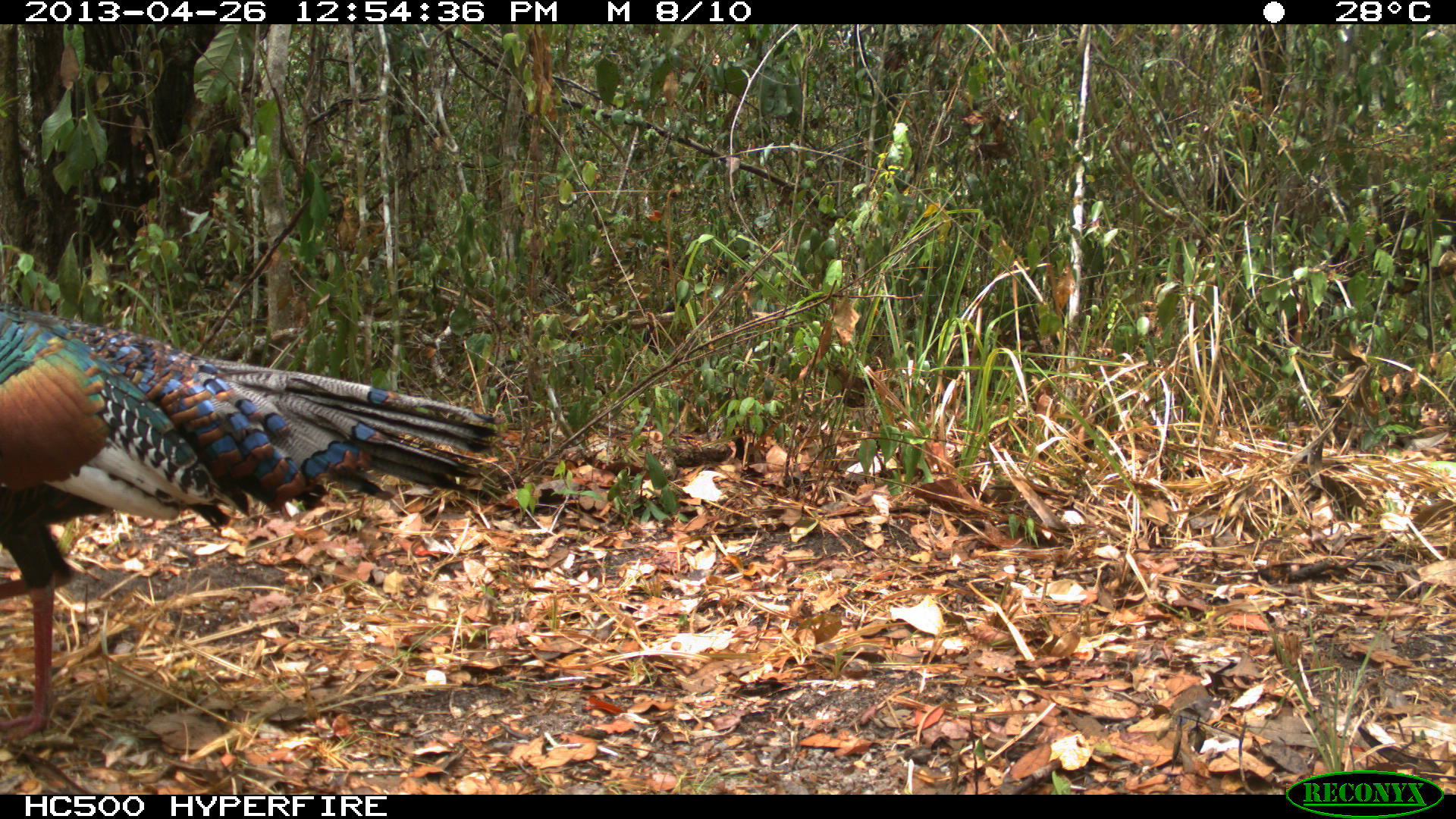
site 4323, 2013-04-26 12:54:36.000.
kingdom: Animalia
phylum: Chordata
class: Aves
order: Galliformes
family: Phasianidae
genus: Meleagris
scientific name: Meleagris ocellata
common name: ocellated turkey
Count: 1.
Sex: male.